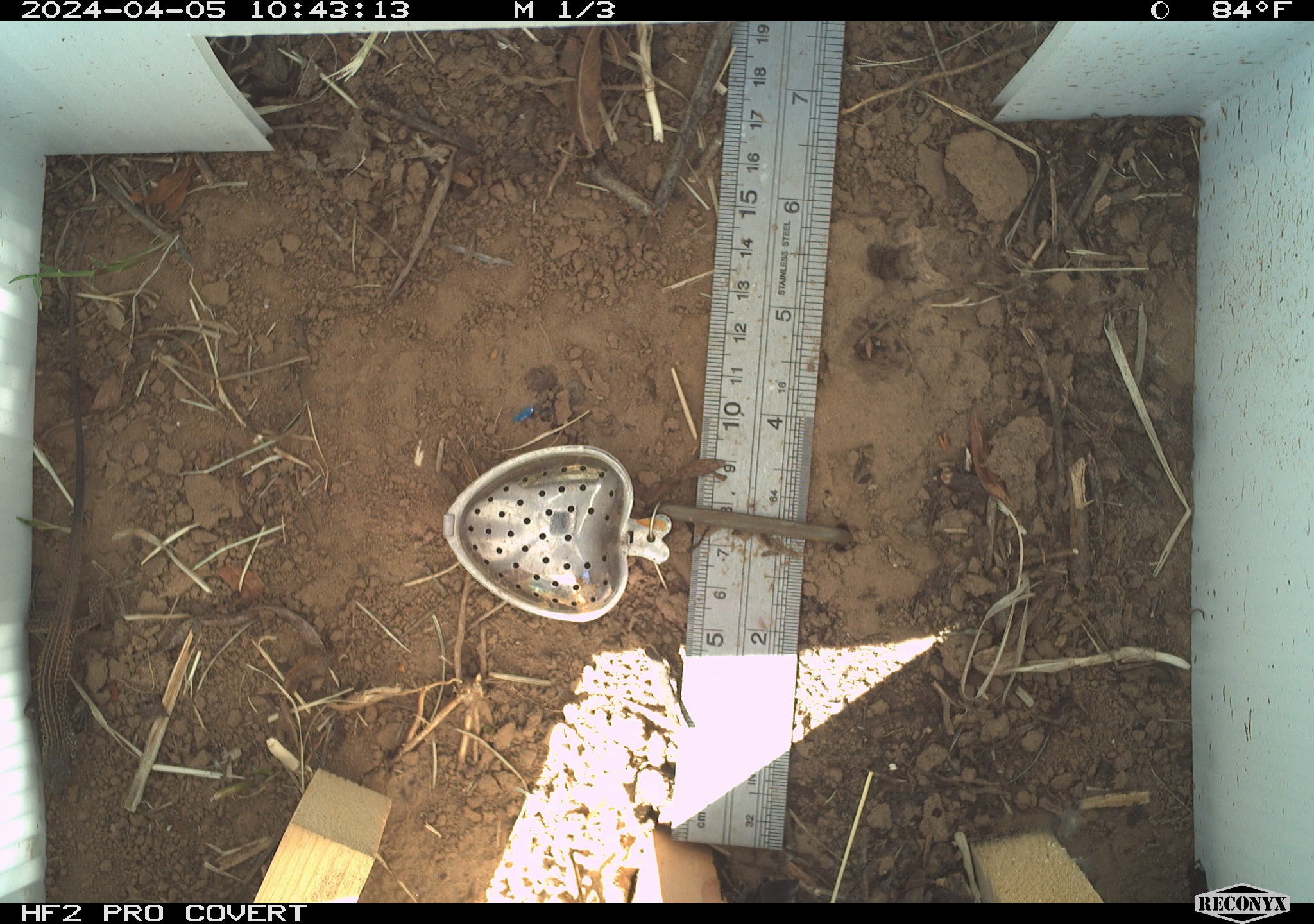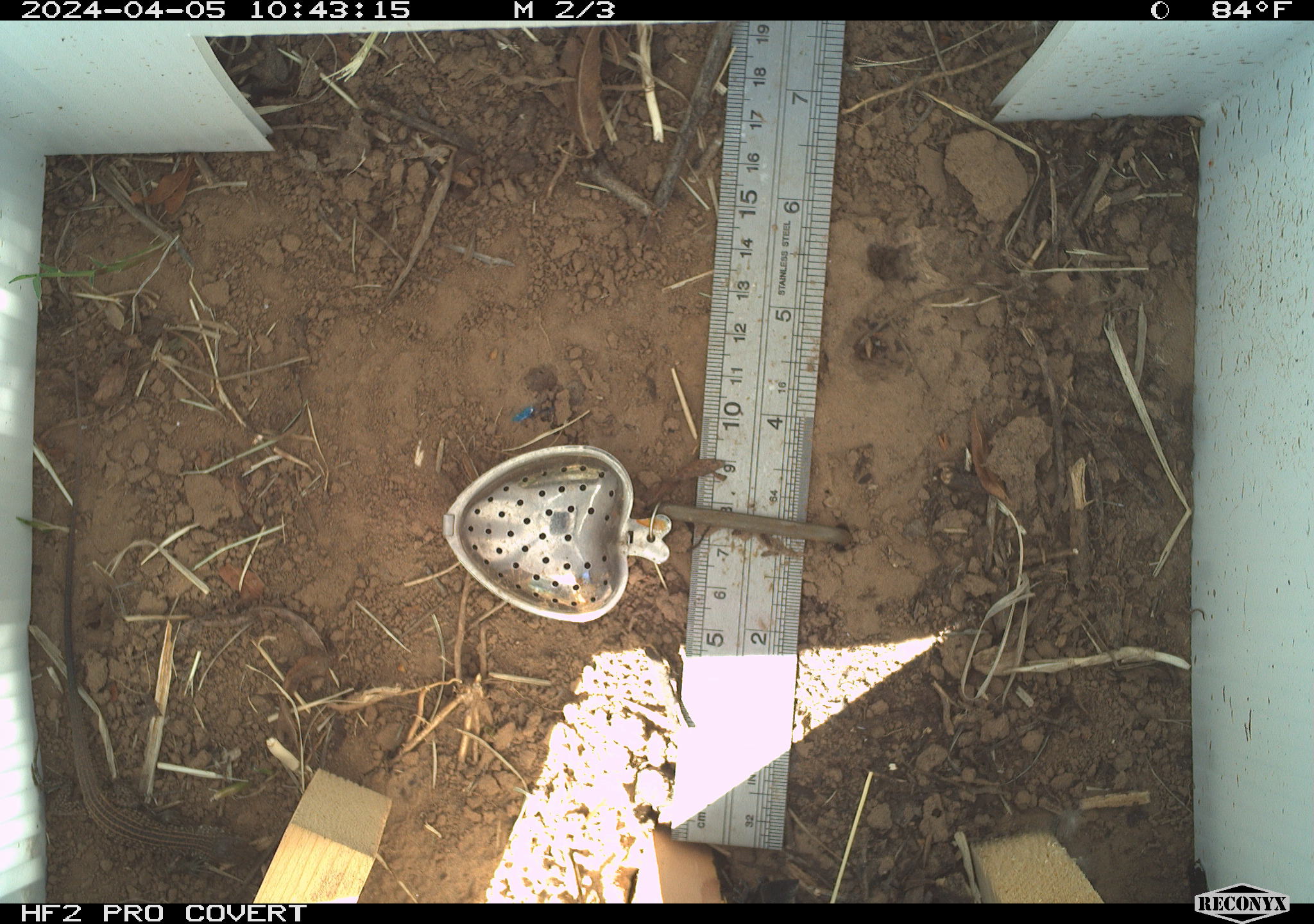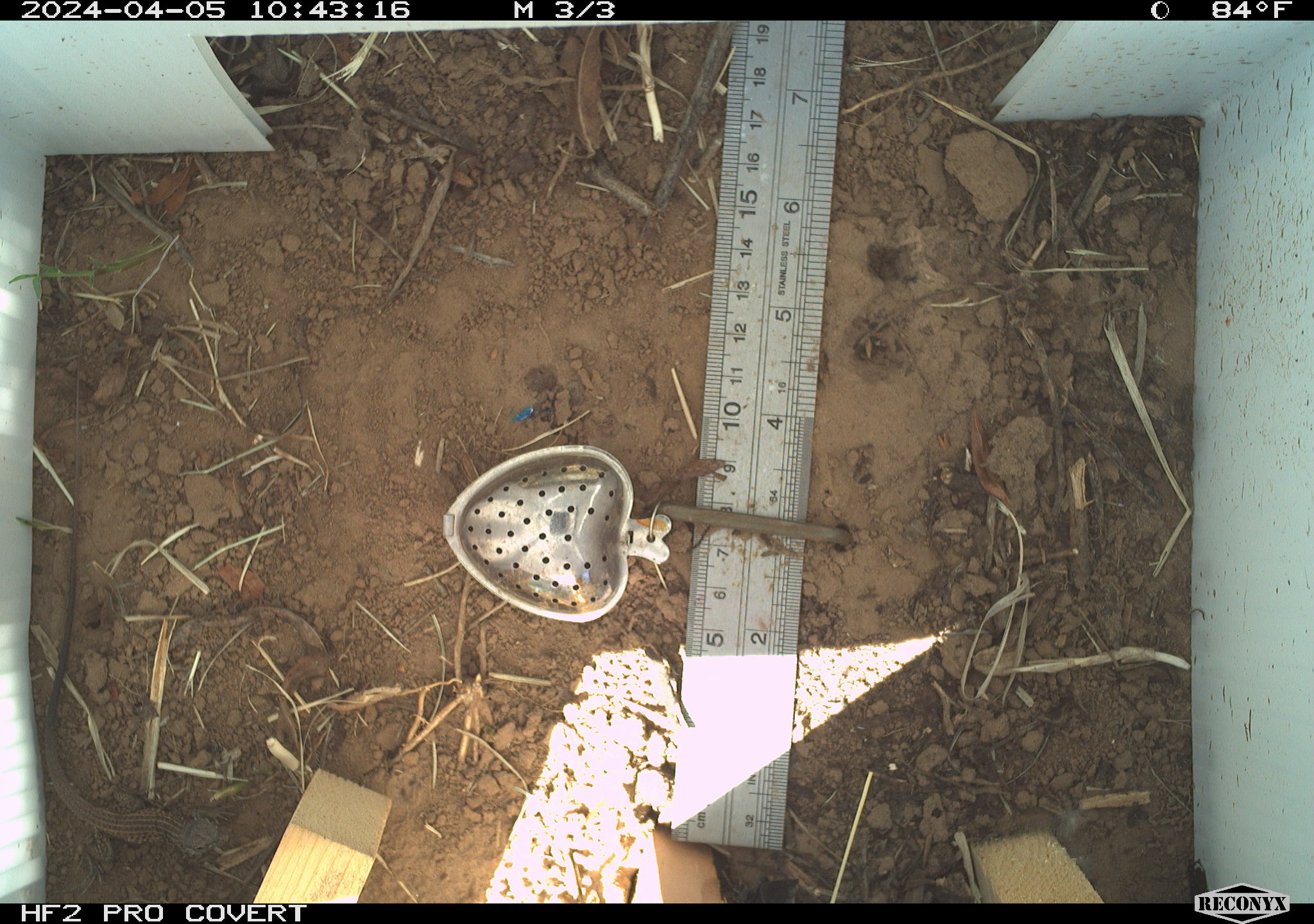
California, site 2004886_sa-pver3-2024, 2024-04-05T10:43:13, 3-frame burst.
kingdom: Animalia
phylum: Chordata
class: Reptilia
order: Squamata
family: Teiidae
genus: Aspidoscelis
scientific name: Aspidoscelis tigris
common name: western whiptail